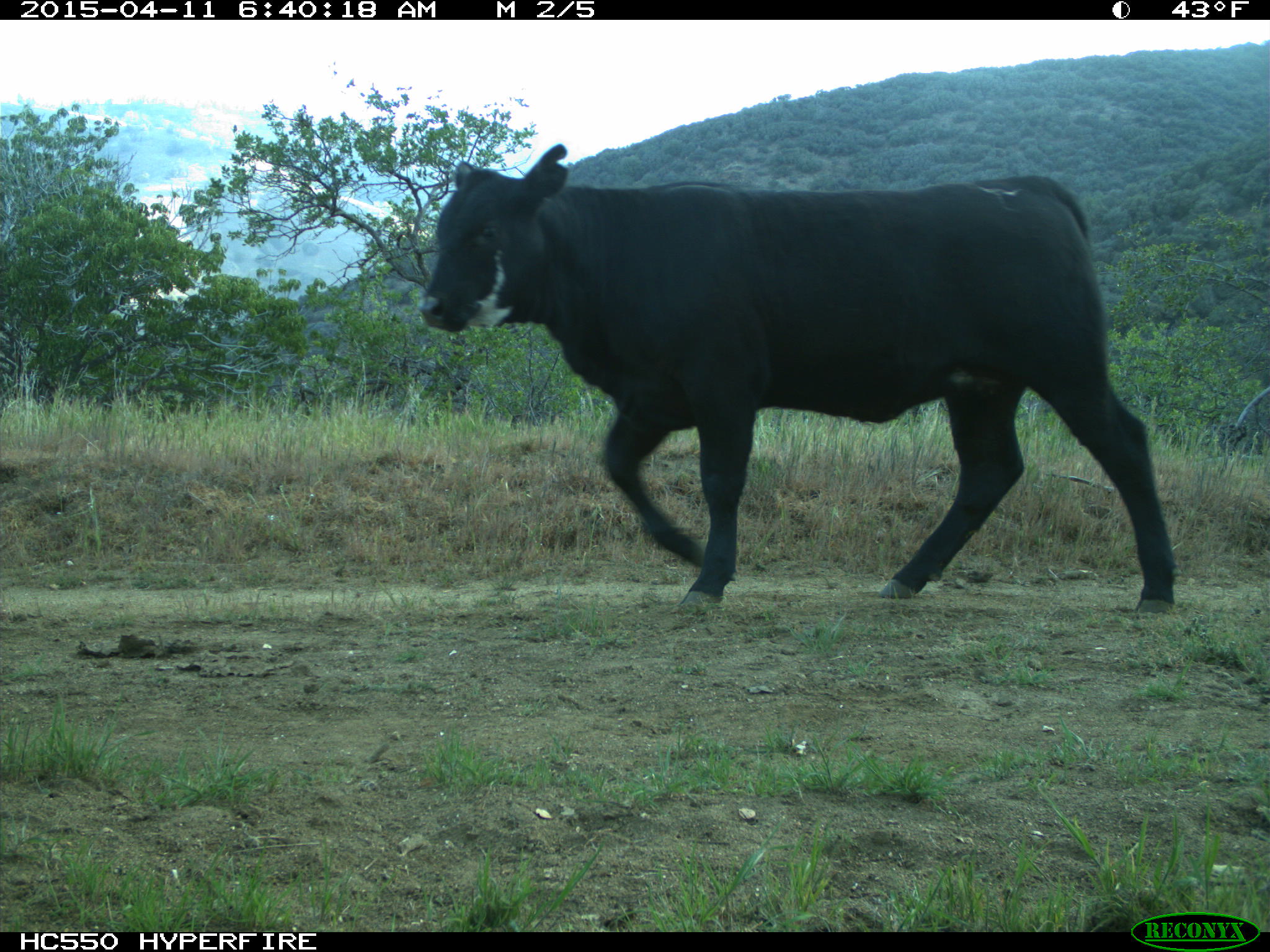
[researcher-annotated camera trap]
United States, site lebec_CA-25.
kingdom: Animalia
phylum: Chordata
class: Mammalia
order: Artiodactyla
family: Bovidae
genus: Bos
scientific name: Bos taurus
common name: domestic cow